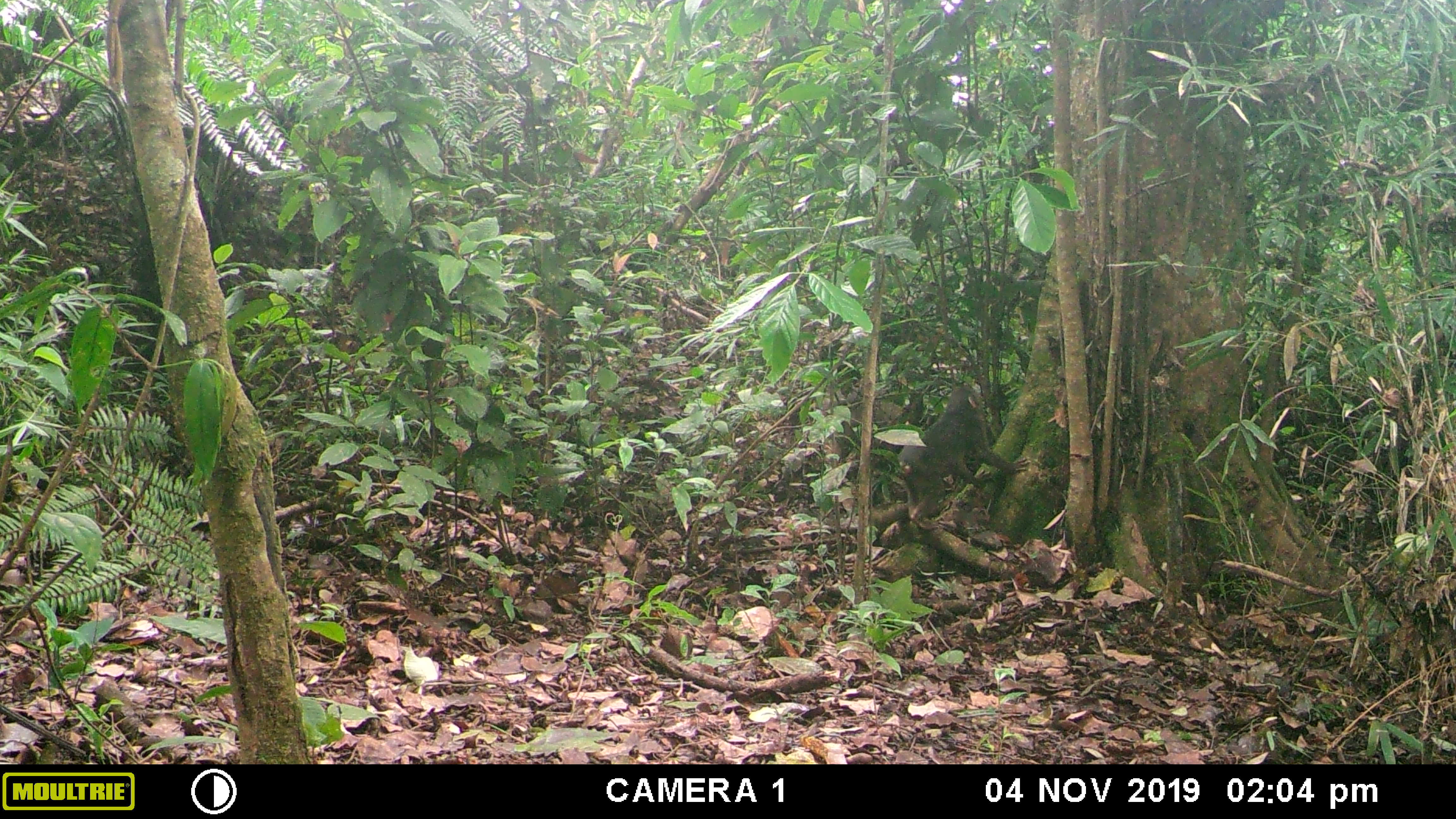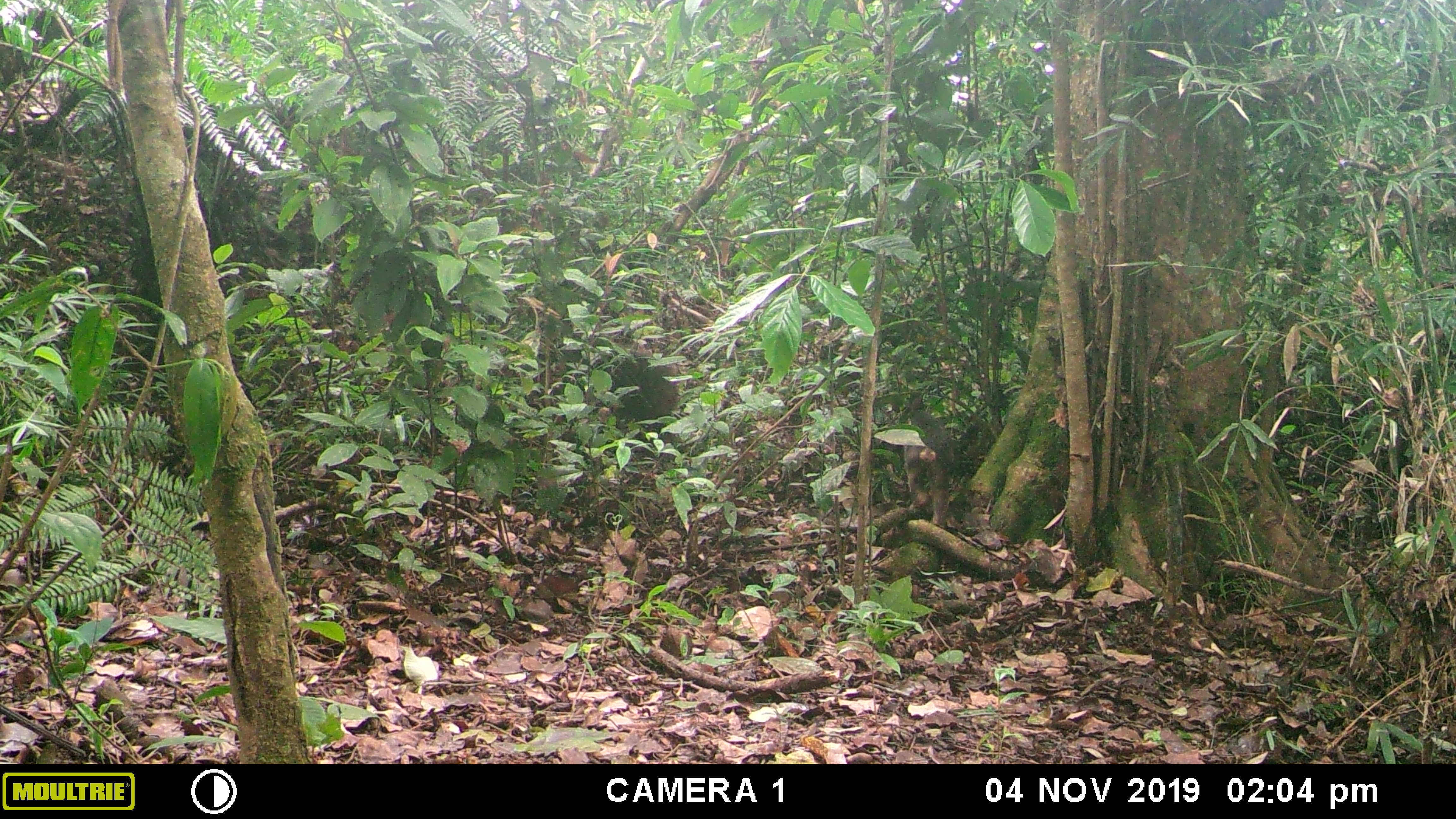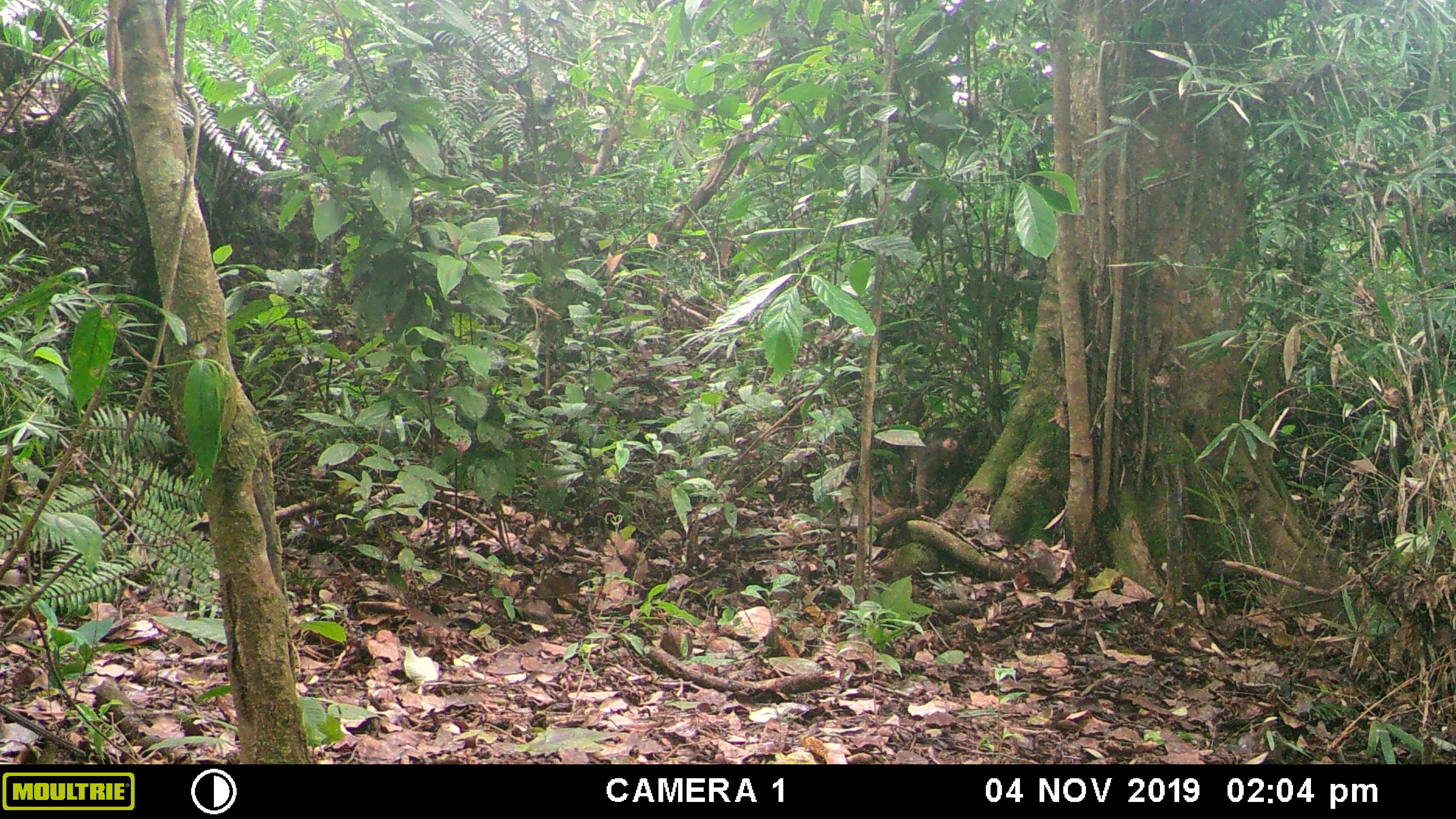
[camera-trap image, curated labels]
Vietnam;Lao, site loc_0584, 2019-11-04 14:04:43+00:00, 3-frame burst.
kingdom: Animalia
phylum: Chordata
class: Mammalia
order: Primates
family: Cercopithecidae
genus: Macaca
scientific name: Macaca arctoides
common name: stump-tailed macaque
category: stump tailed macaque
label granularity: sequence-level